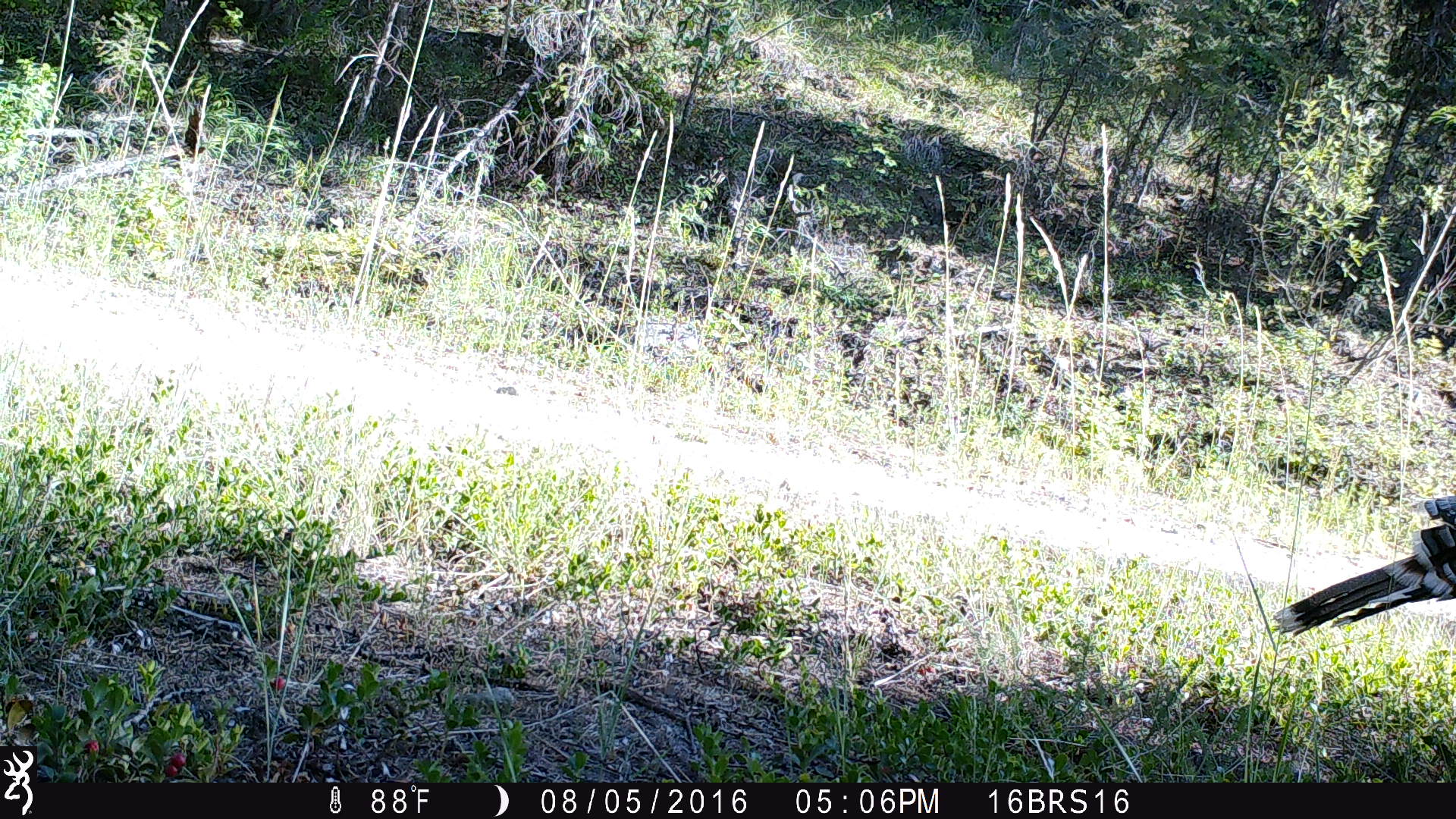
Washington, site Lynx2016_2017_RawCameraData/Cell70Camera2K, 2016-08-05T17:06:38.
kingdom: Animalia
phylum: Chordata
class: Aves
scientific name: Aves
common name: birds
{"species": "Aves (birds)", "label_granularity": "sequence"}